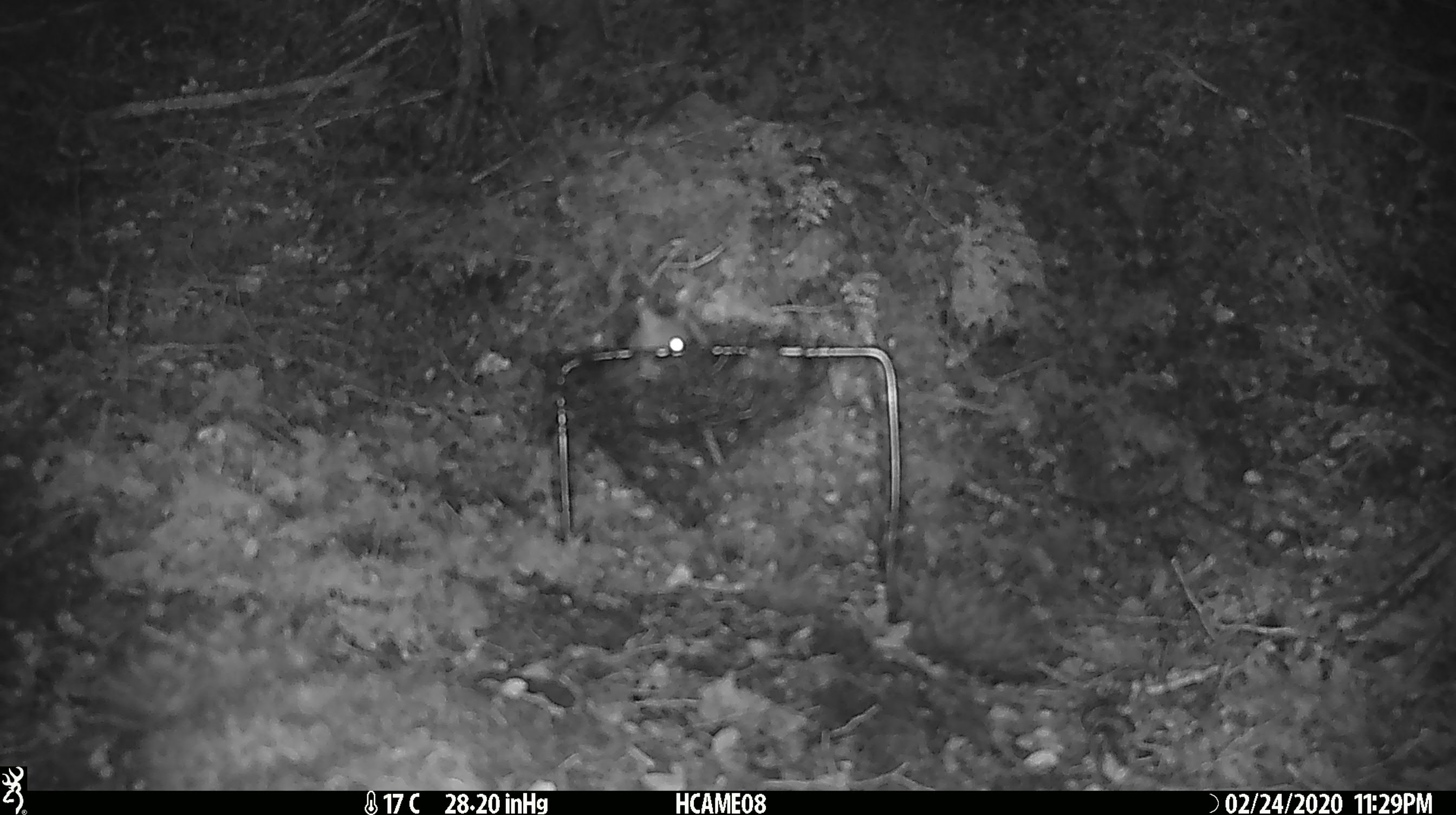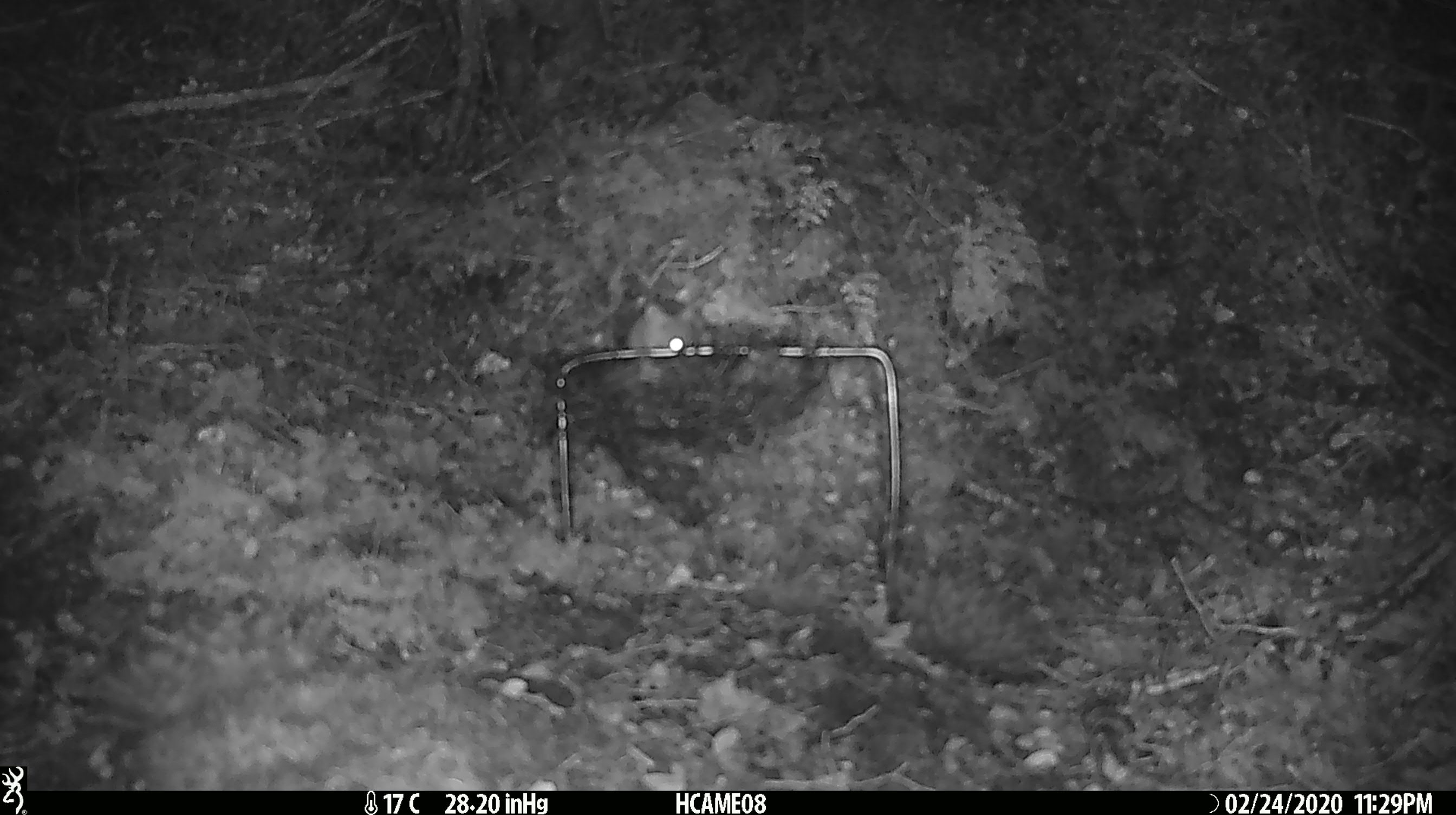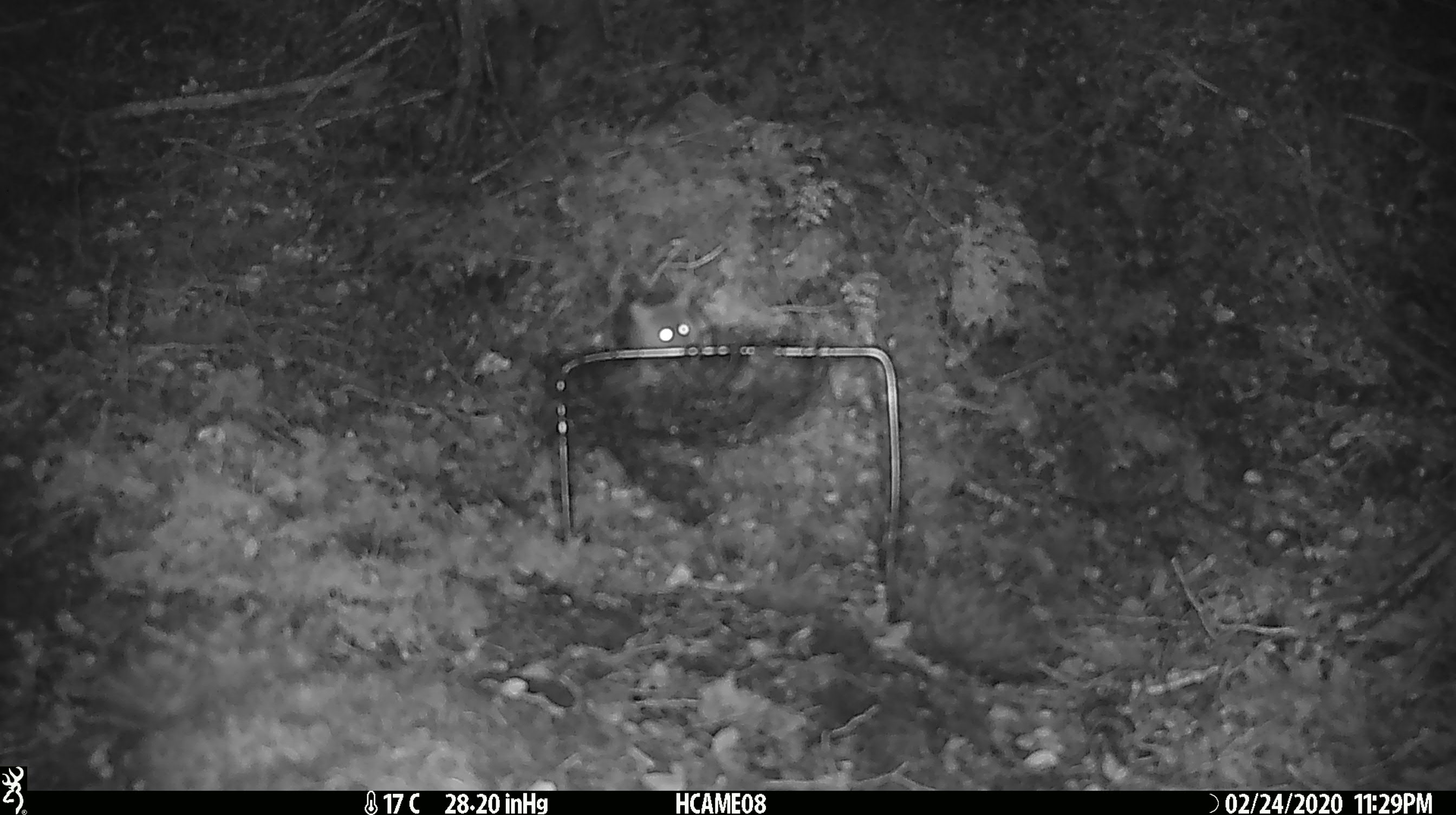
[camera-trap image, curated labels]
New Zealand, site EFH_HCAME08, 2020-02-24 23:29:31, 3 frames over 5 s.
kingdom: Animalia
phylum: Chordata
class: Mammalia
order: Rodentia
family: Muridae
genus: Mus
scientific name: Mus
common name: mouse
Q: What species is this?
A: Mouse (Mus).